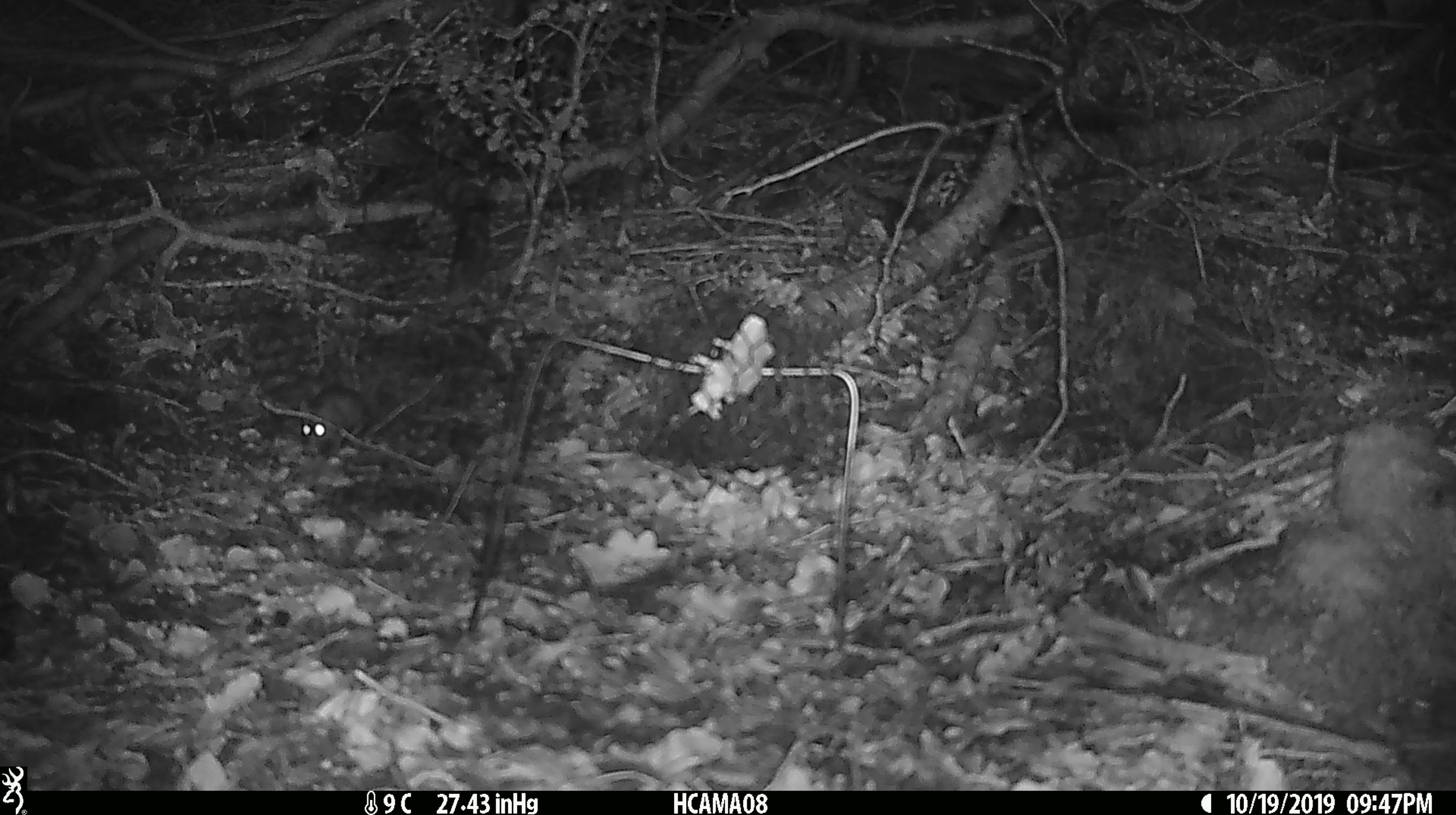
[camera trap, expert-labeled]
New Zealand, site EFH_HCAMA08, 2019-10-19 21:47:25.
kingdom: Animalia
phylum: Chordata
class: Mammalia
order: Rodentia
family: Muridae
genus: Mus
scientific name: Mus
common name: mouse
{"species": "mouse (Mus)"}